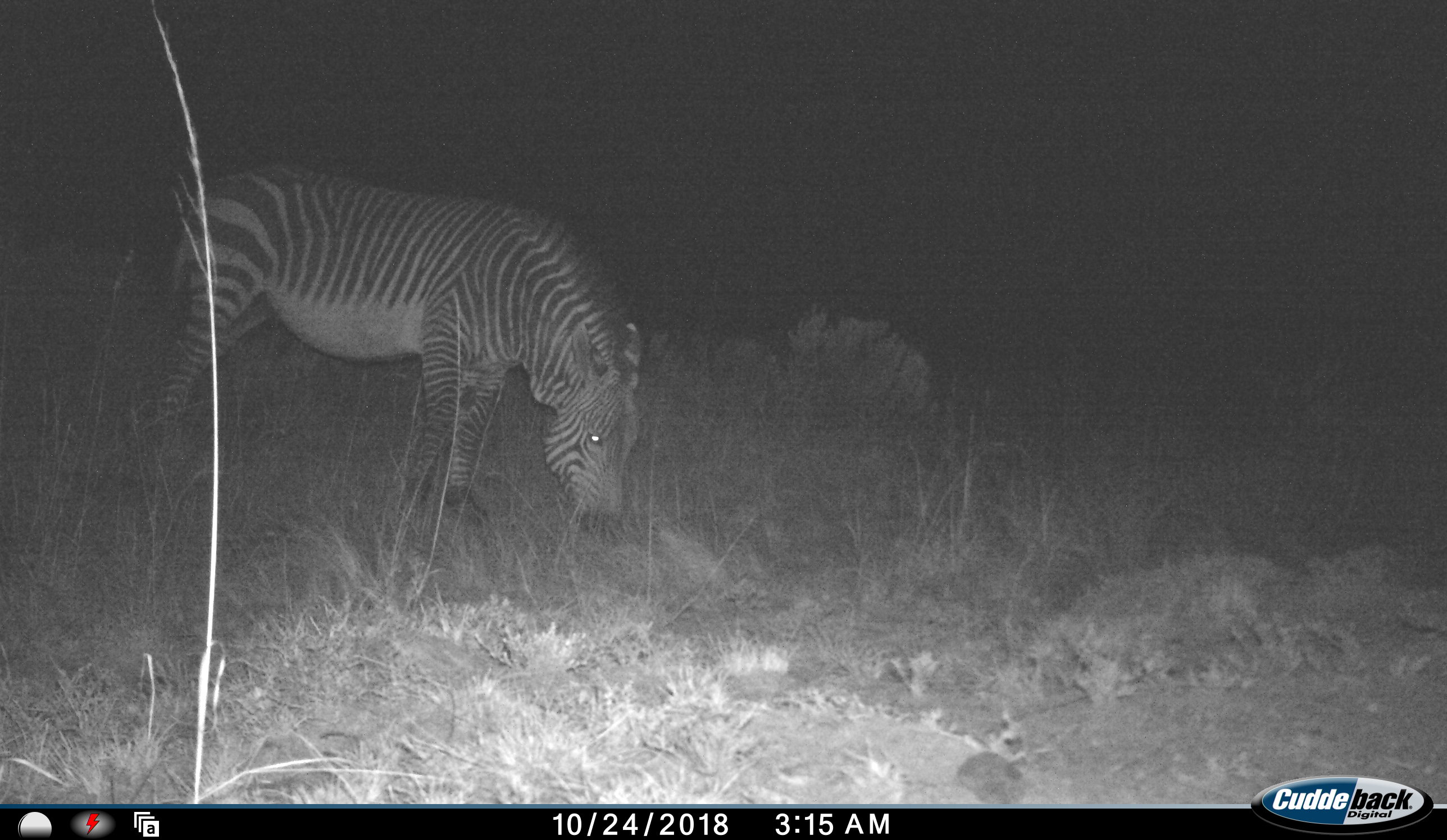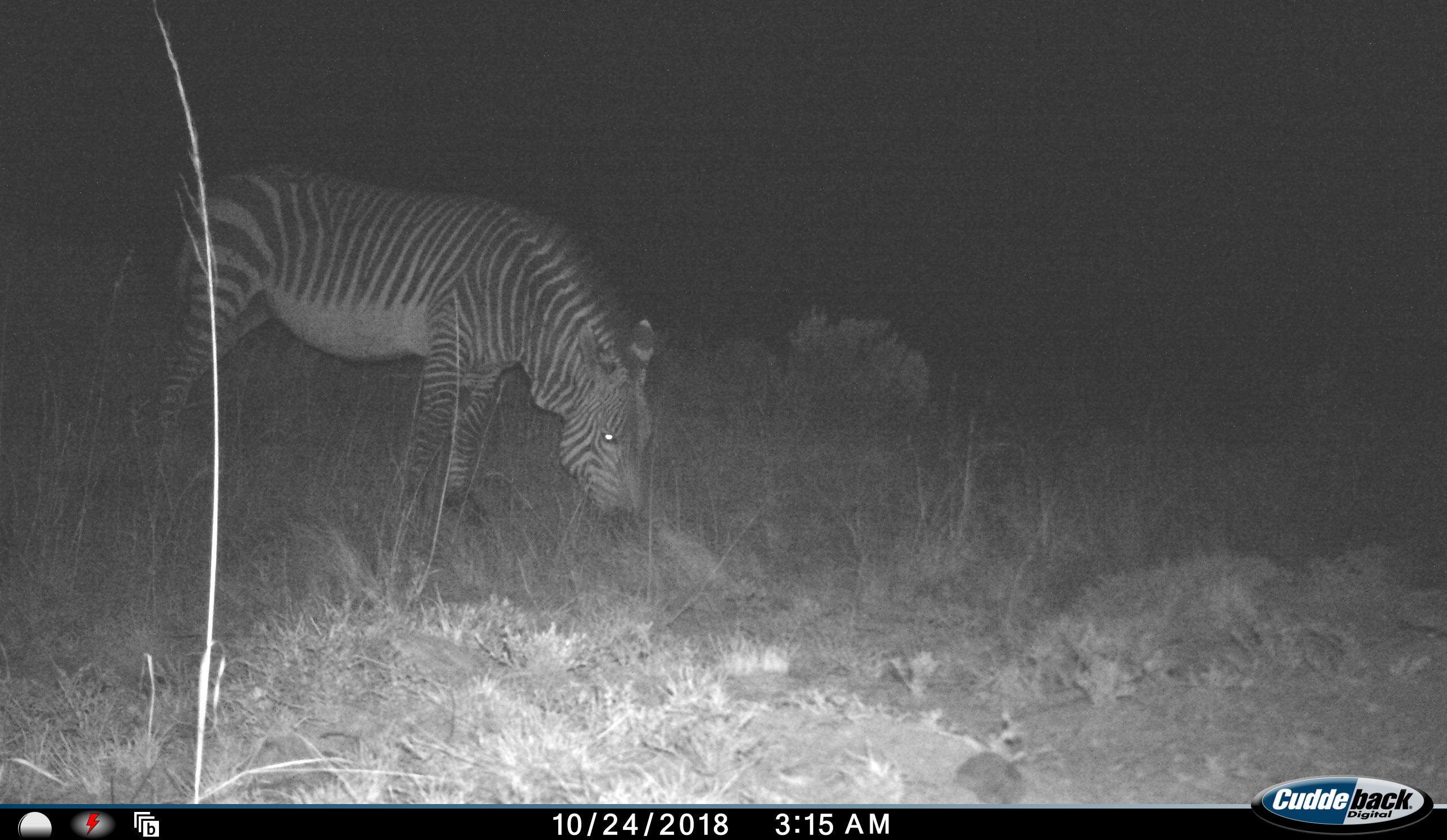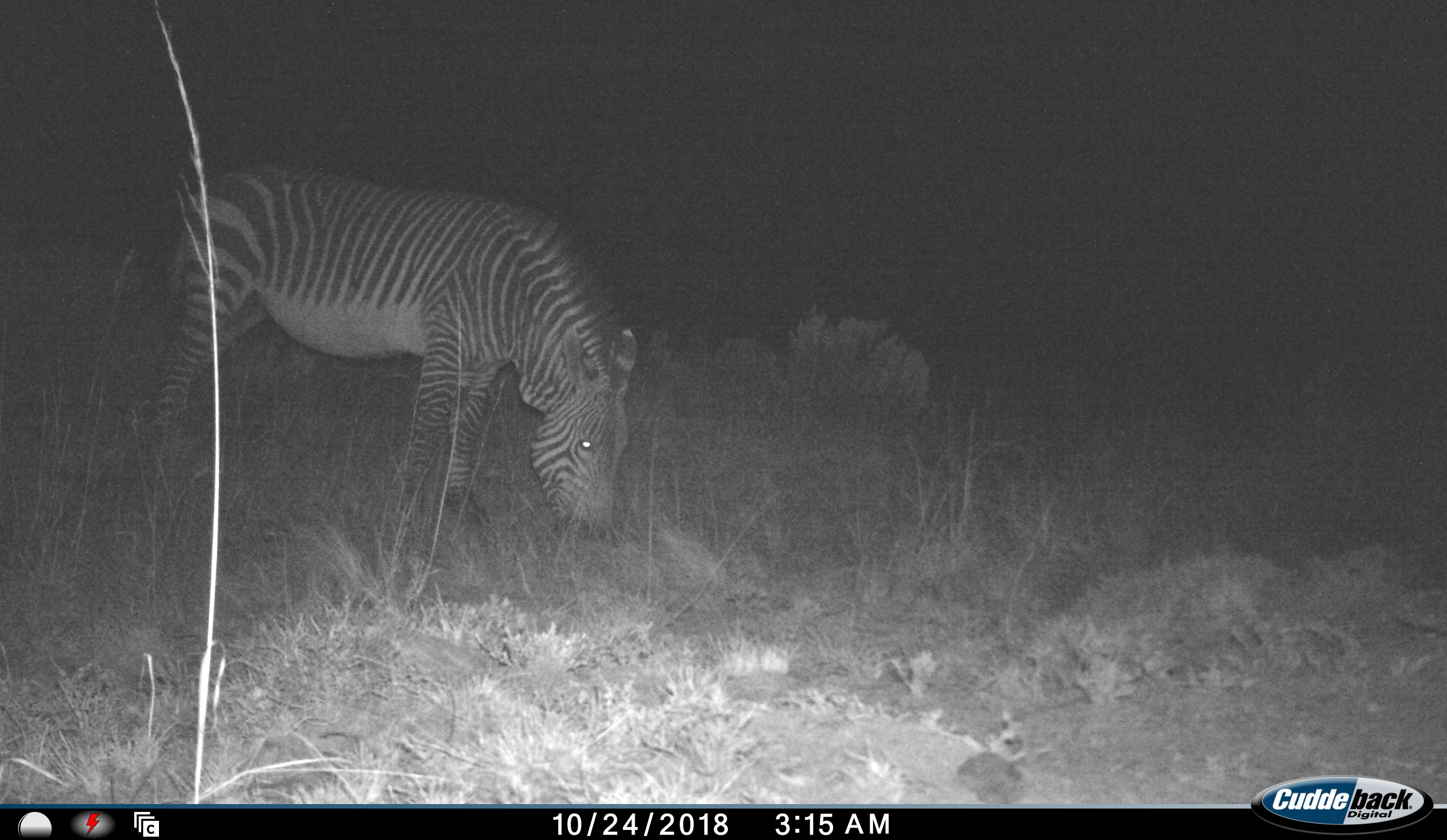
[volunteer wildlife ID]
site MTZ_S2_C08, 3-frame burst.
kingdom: Animalia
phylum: Chordata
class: Mammalia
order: Perissodactyla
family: Equidae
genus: Equus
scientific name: Equus zebra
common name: mountain zebra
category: zebramountain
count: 1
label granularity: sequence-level